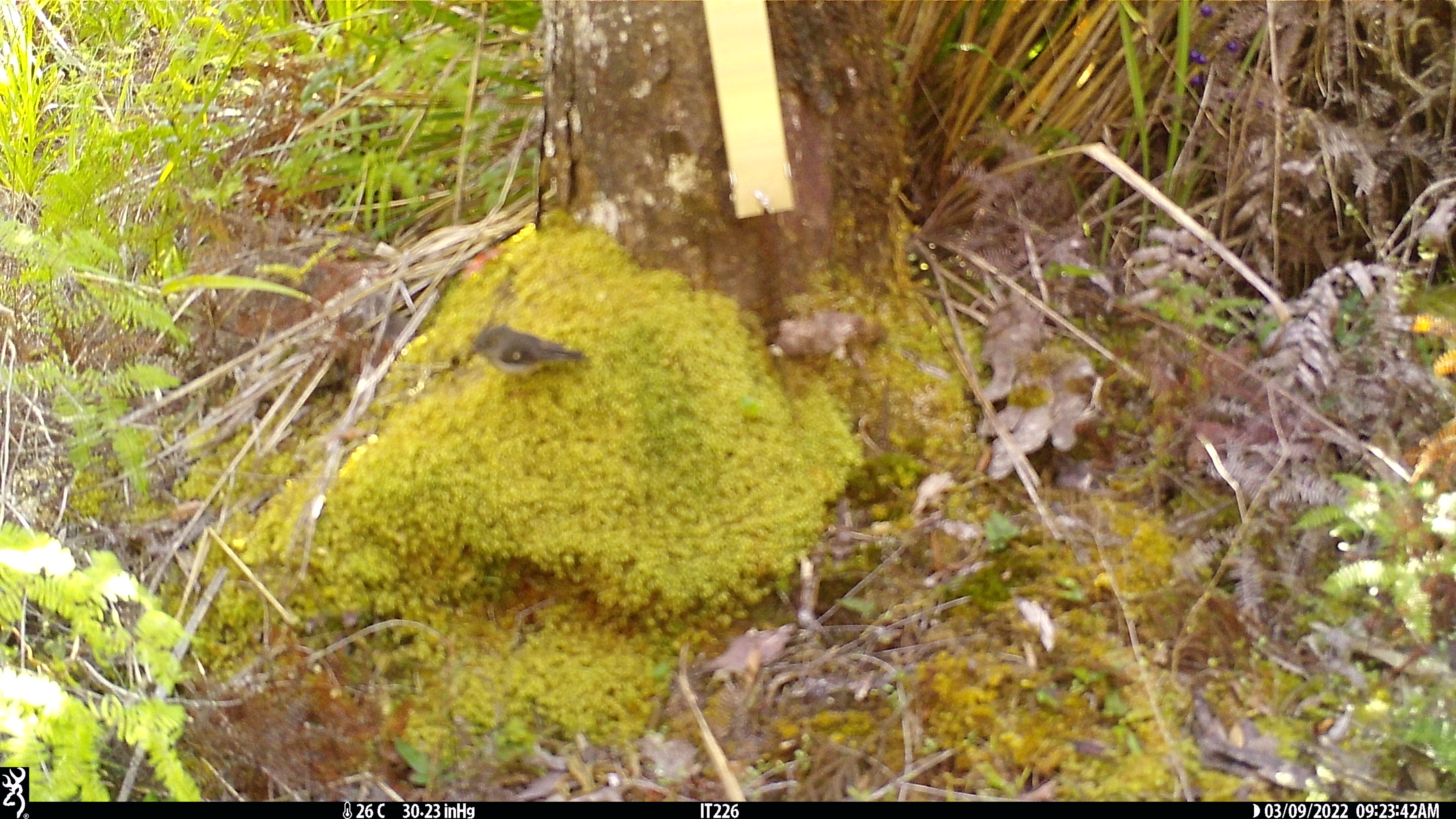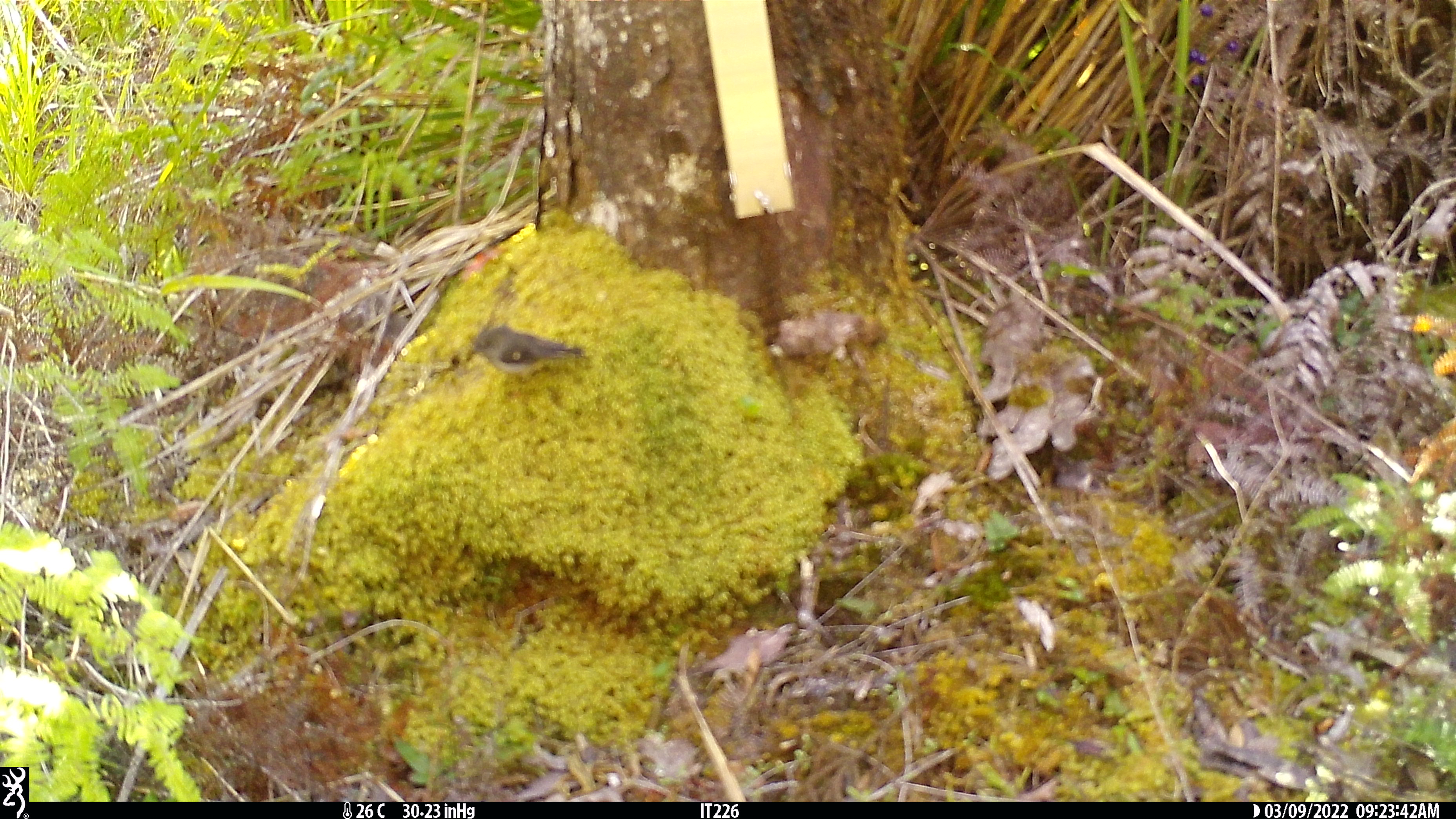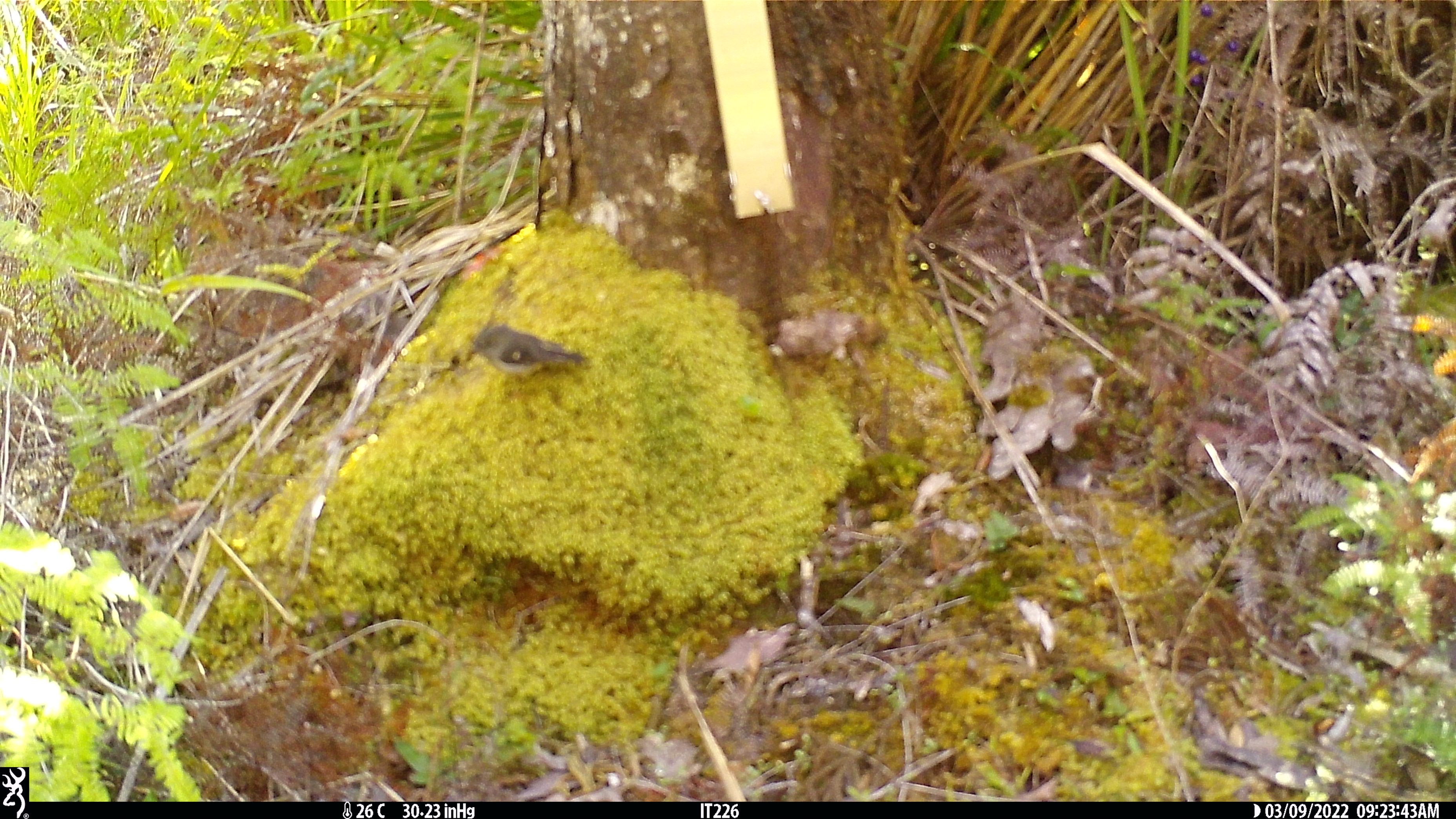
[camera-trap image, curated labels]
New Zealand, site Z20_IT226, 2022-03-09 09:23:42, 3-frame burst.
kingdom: Animalia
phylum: Chordata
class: Aves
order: Passeriformes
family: Petroicidae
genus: Petroica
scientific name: Petroica macrocephala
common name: tomtit